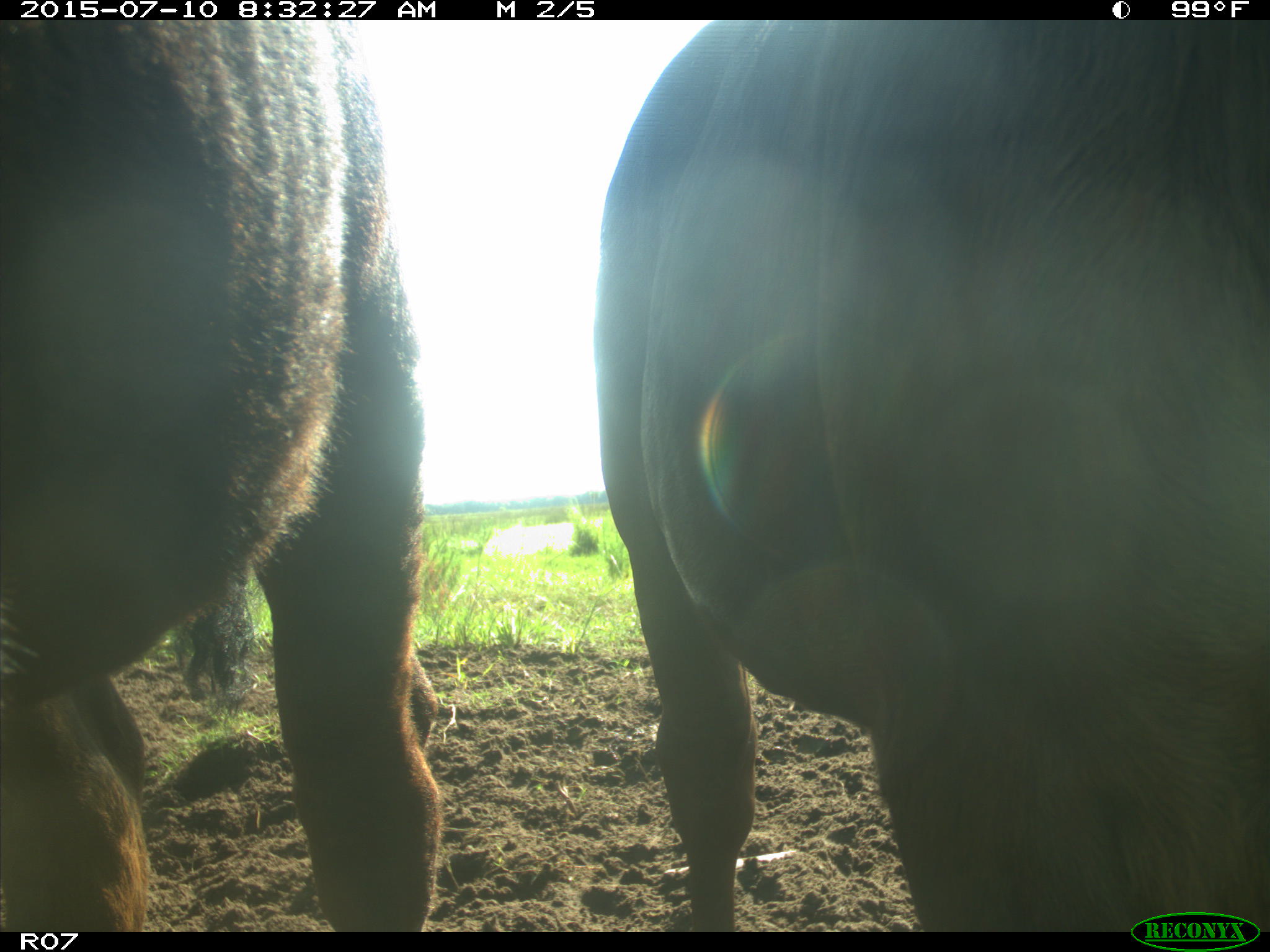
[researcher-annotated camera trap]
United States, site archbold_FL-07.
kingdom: Animalia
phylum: Chordata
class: Mammalia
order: Artiodactyla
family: Bovidae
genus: Bos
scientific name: Bos taurus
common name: domestic cow